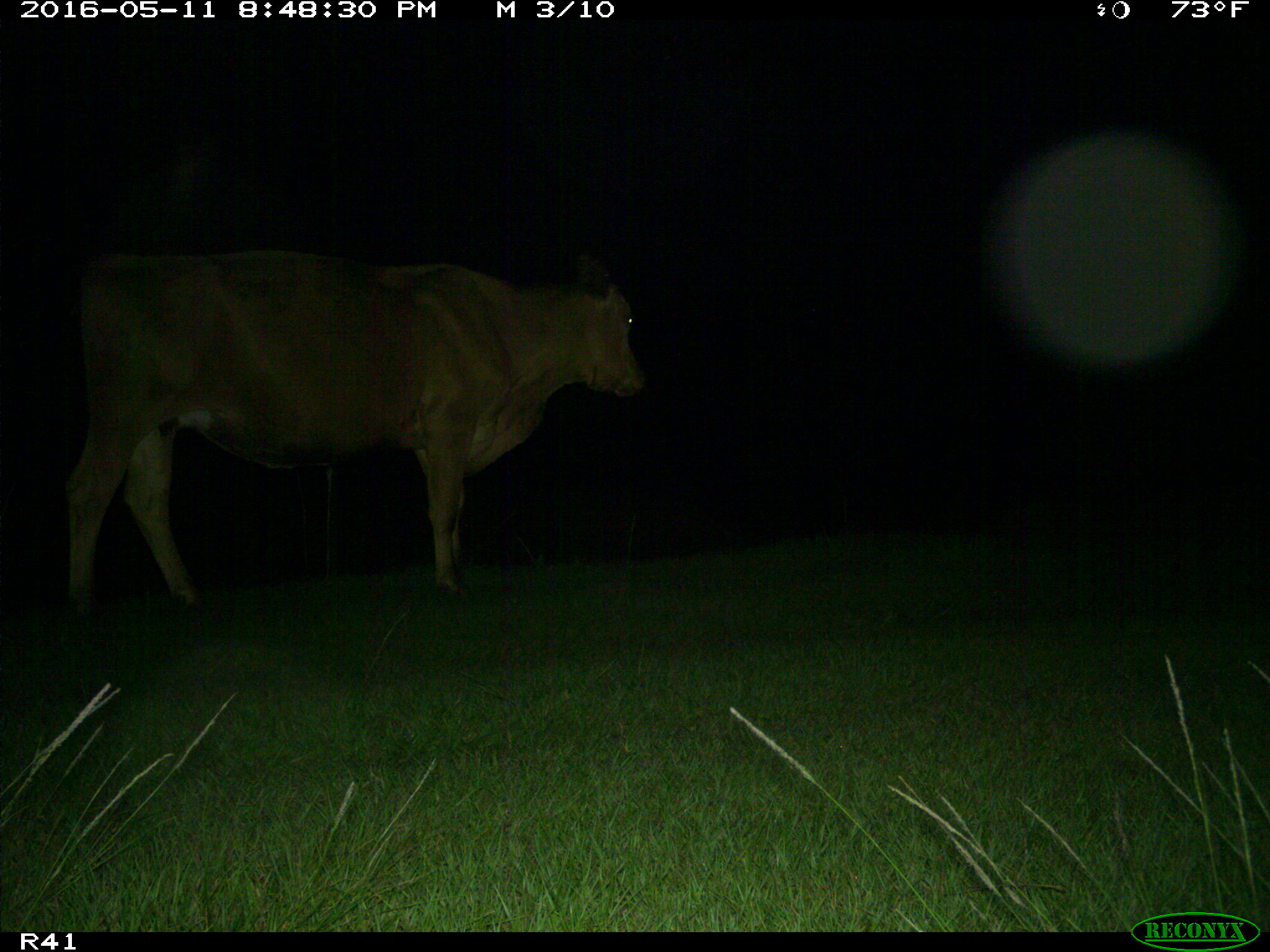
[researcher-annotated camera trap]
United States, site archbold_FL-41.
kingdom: Animalia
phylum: Chordata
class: Mammalia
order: Artiodactyla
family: Bovidae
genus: Bos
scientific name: Bos taurus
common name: domestic cow